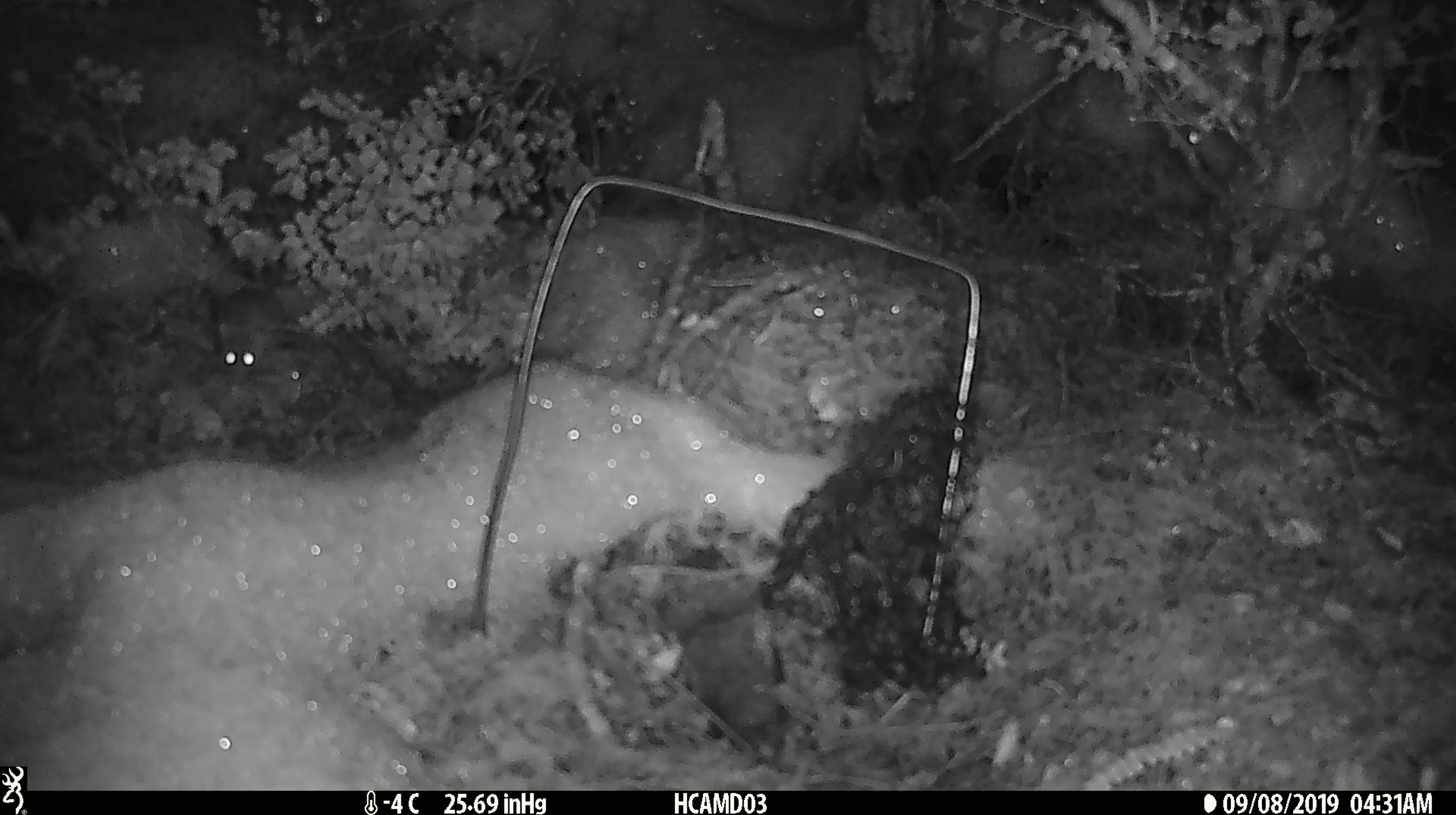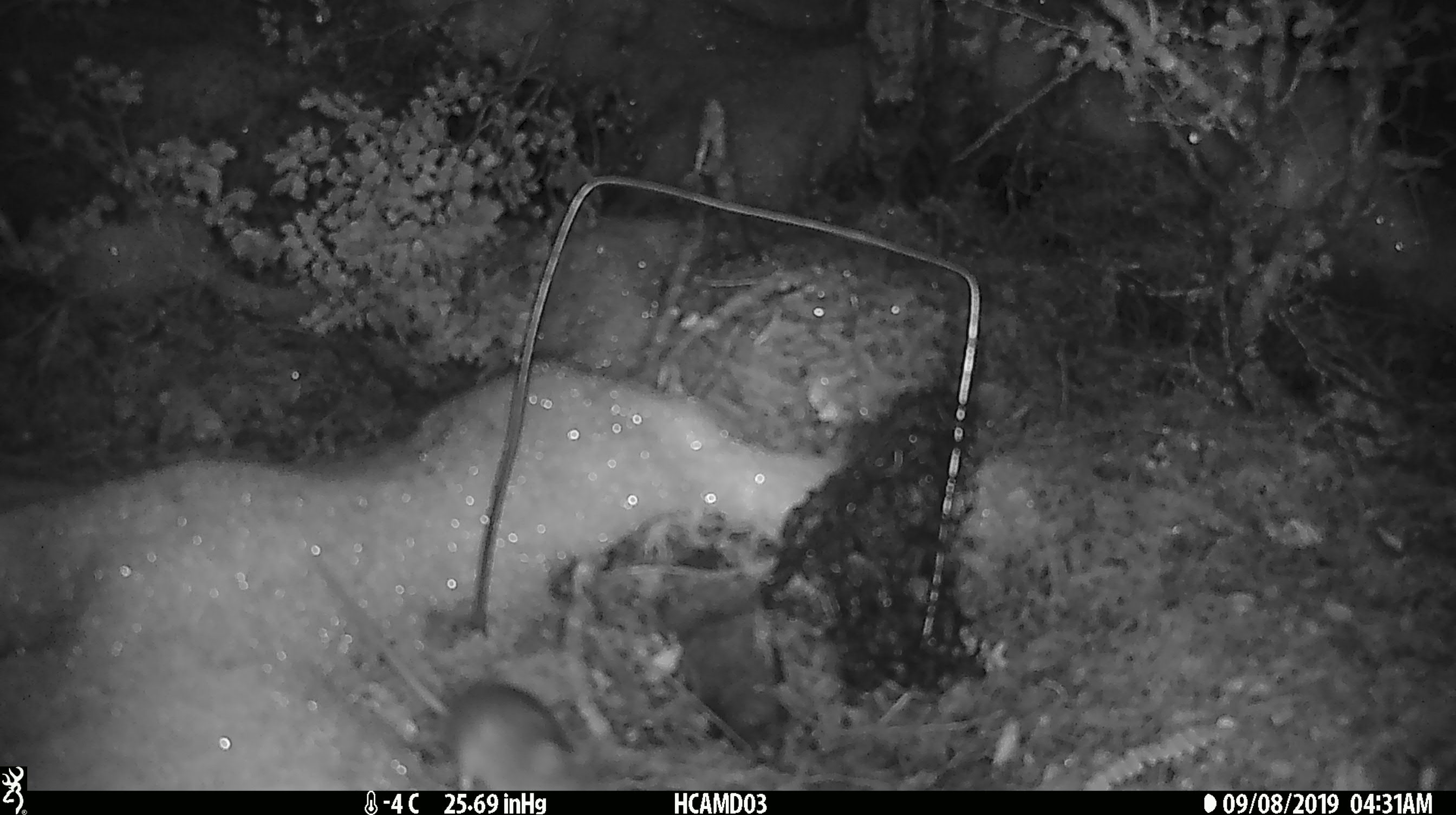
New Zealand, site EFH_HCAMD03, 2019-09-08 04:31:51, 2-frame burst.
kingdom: Animalia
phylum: Chordata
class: Mammalia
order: Rodentia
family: Muridae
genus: Mus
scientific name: Mus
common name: mouse